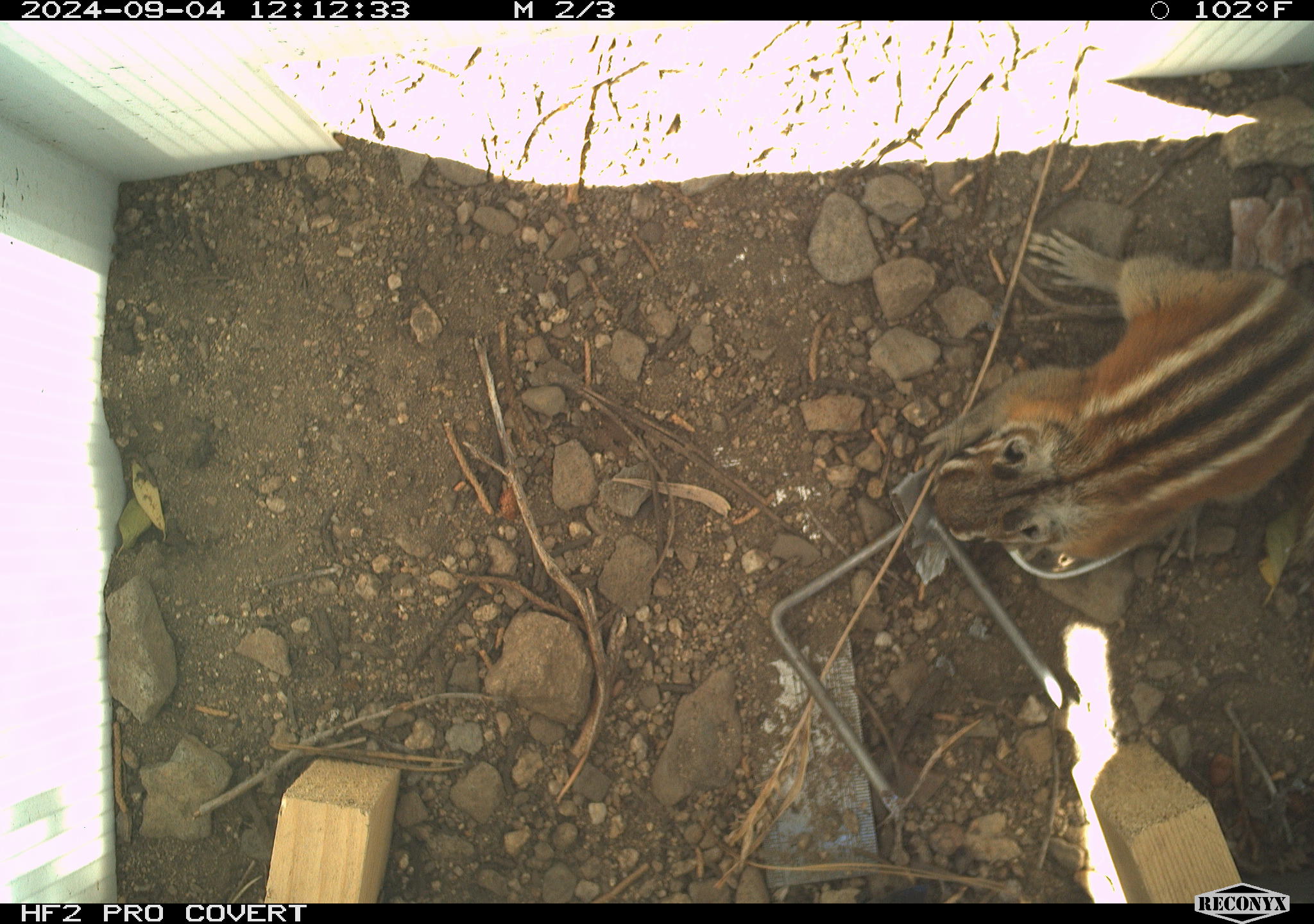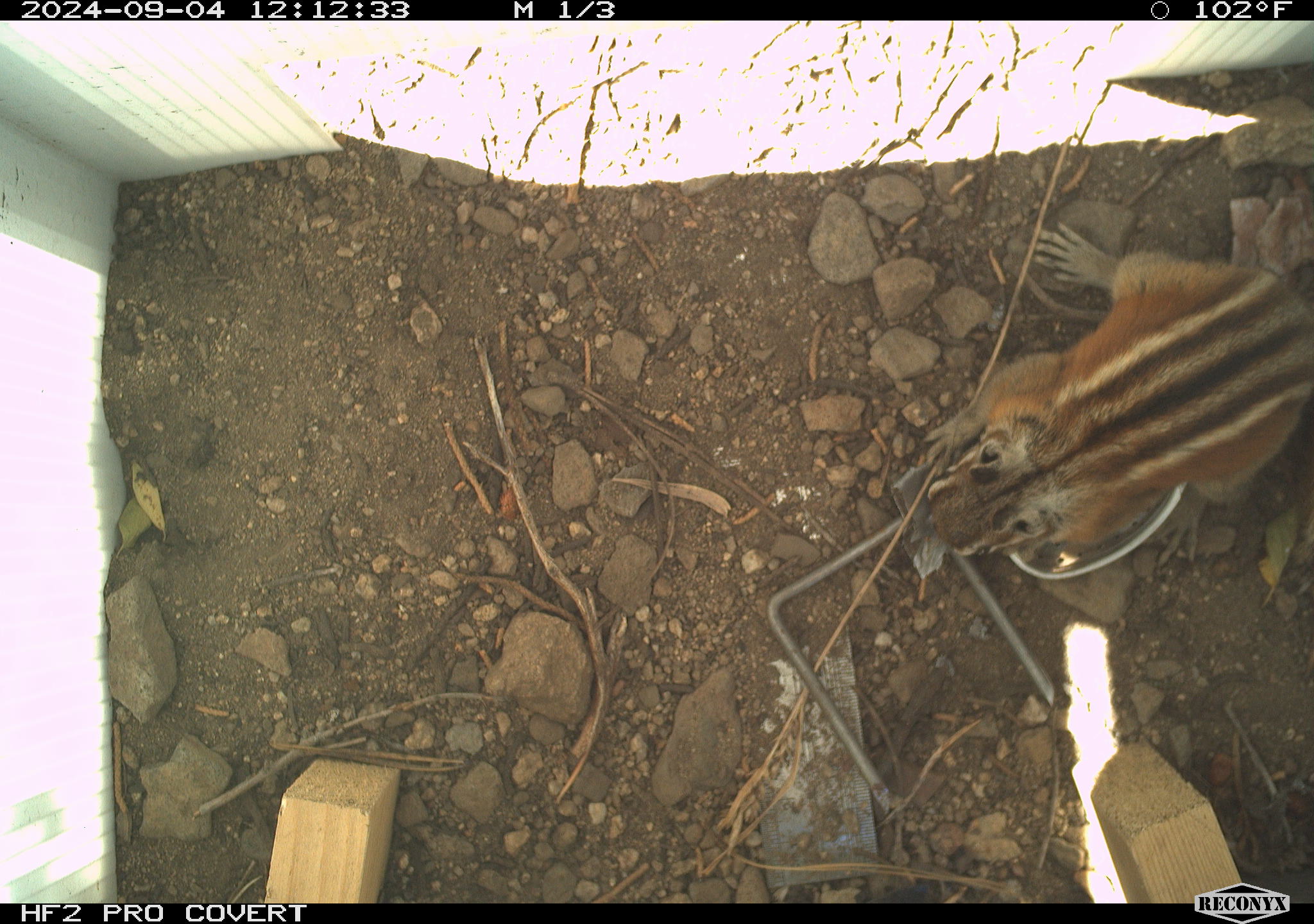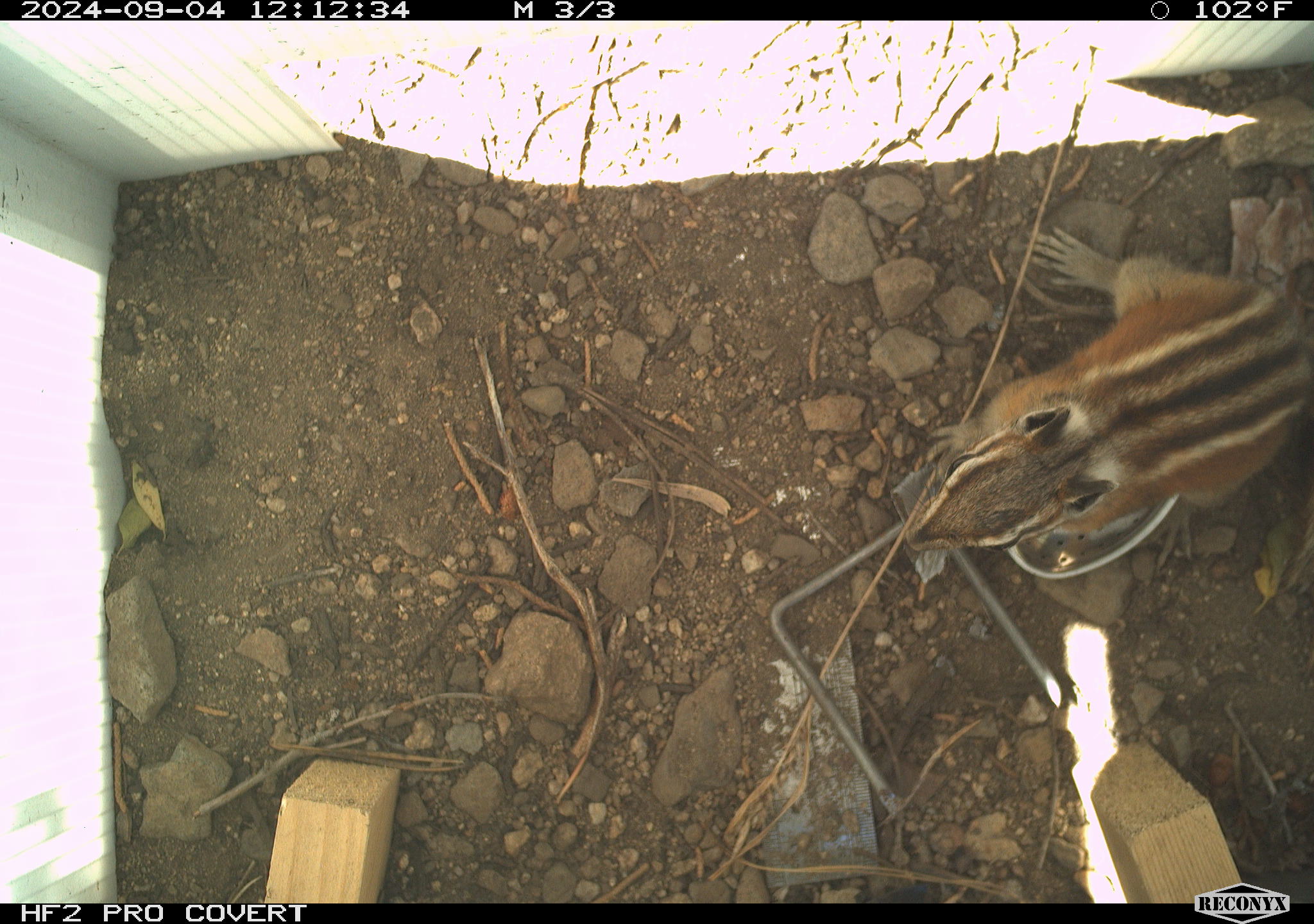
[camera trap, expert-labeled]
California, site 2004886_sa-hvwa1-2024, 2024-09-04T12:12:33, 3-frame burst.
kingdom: Animalia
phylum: Chordata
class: Mammalia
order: Rodentia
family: Sciuridae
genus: Neotamias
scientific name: Neotamias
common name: western chipmunks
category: neotamias species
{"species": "neotamias species (western chipmunks) (Neotamias)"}